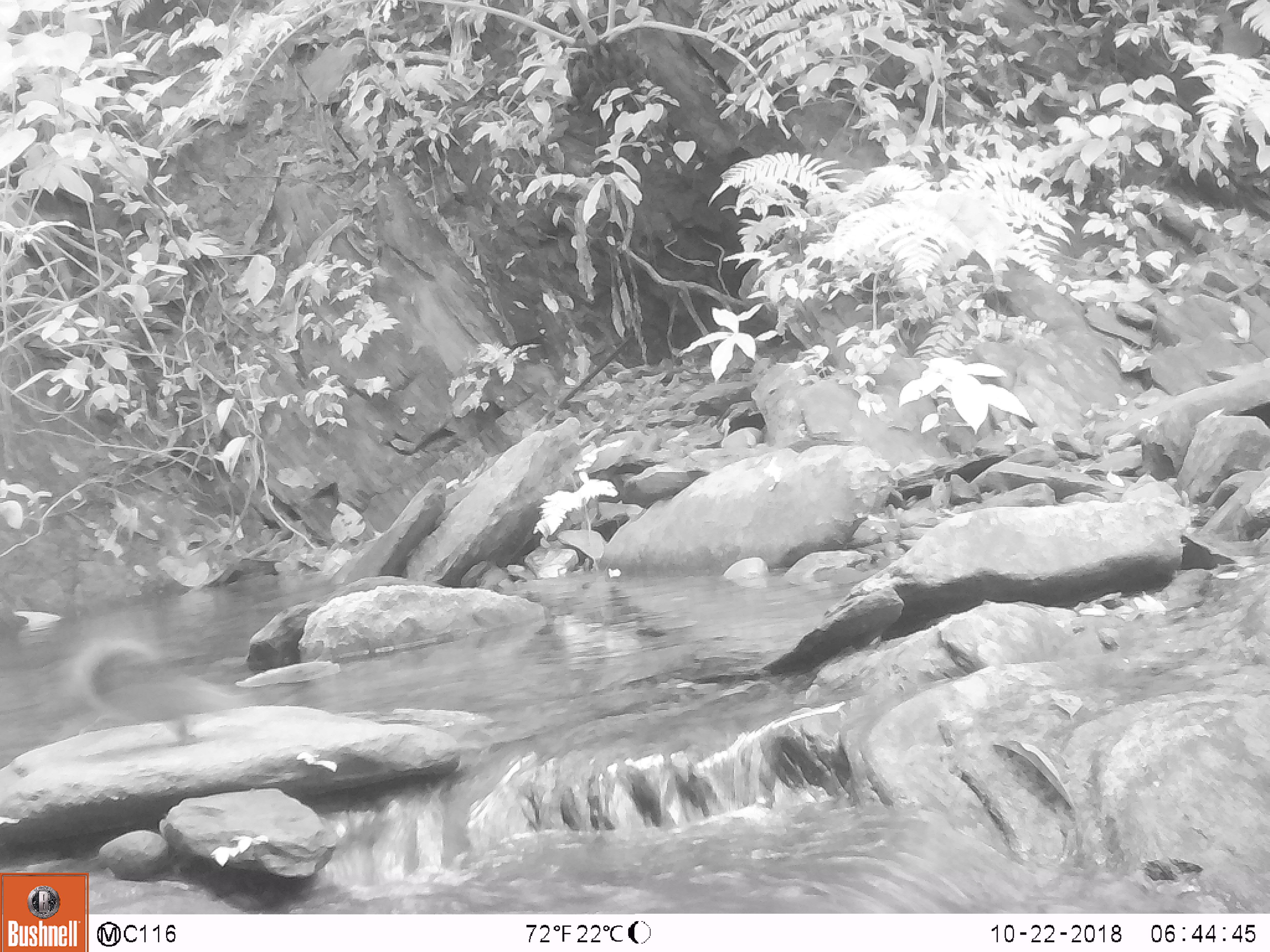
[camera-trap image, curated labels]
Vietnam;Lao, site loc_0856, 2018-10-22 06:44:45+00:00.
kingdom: Animalia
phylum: Chordata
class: Mammalia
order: Rodentia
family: Sciuridae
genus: Dremomys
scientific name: Dremomys rufigenis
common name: red-cheeked squirrel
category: red cheeked squirrel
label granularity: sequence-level